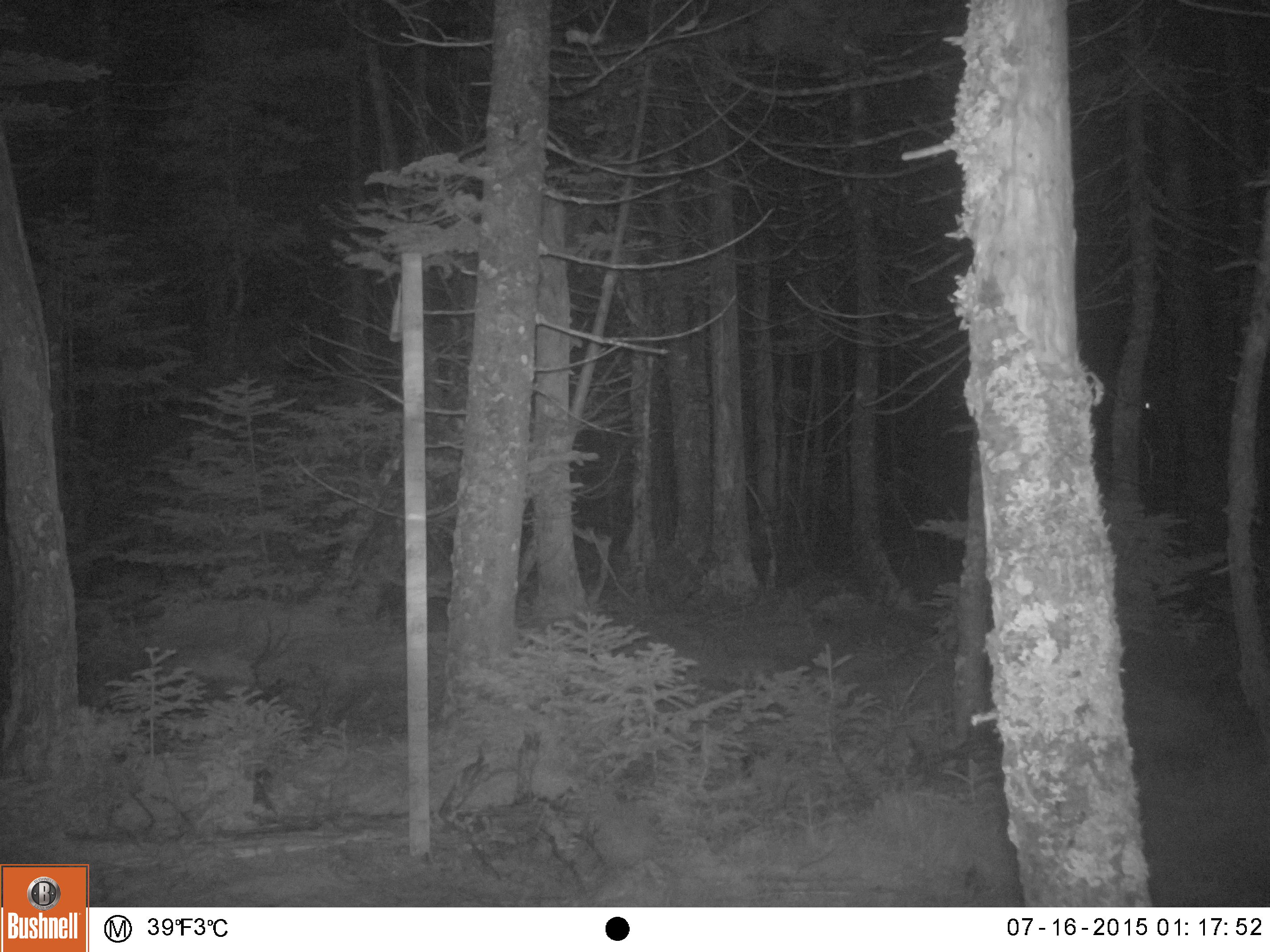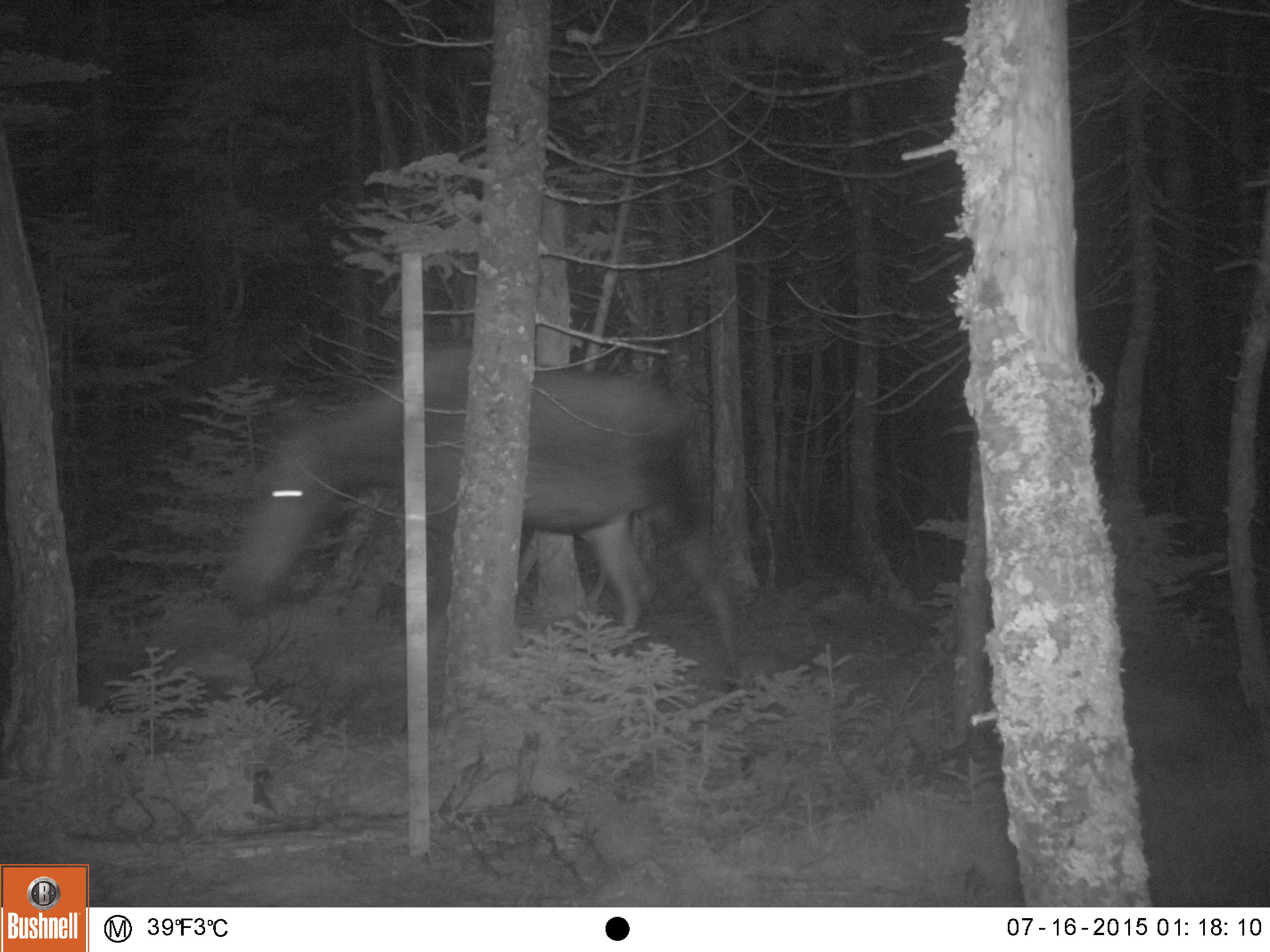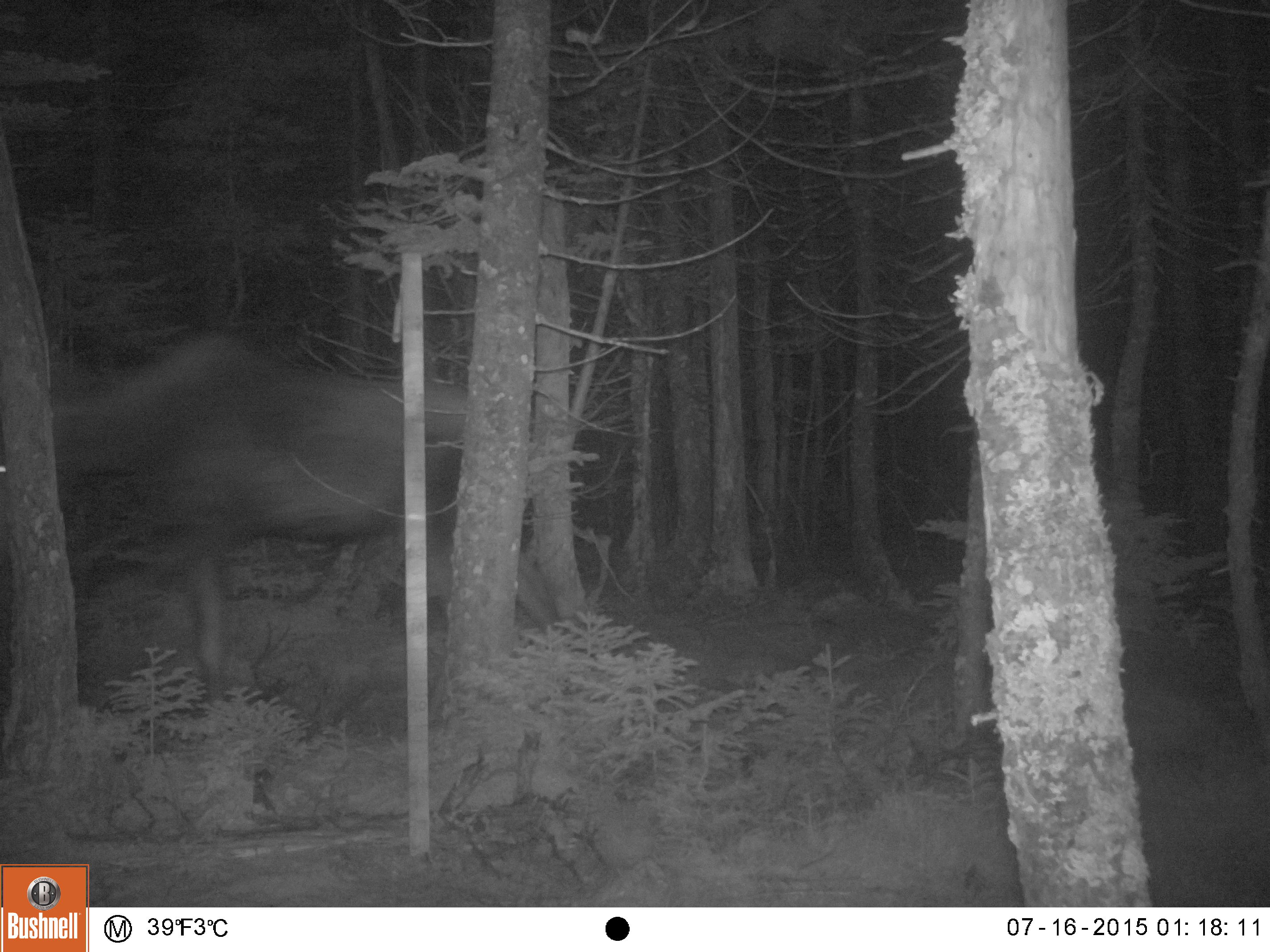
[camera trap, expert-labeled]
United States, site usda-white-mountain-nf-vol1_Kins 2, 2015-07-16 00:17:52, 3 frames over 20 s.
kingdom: Animalia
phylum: Chordata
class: Mammalia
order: Artiodactyla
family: Cervidae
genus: Alces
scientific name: Alces alces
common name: moose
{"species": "moose (Alces alces)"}